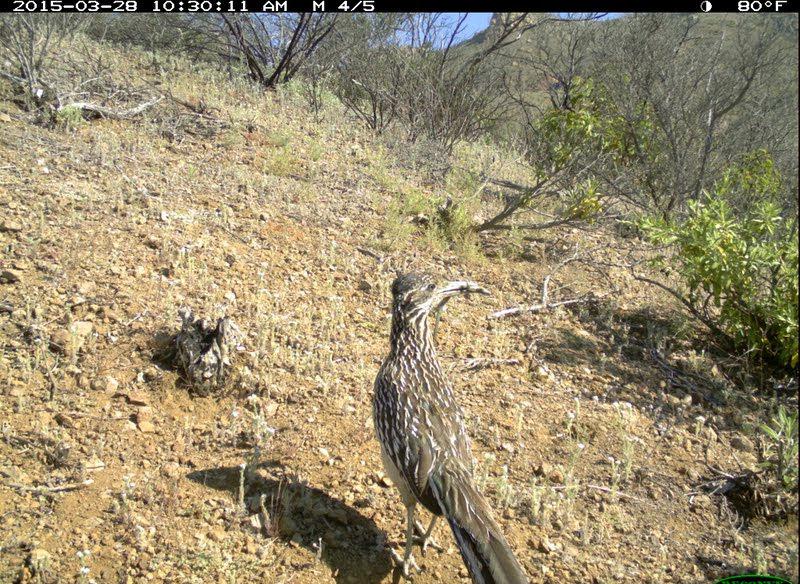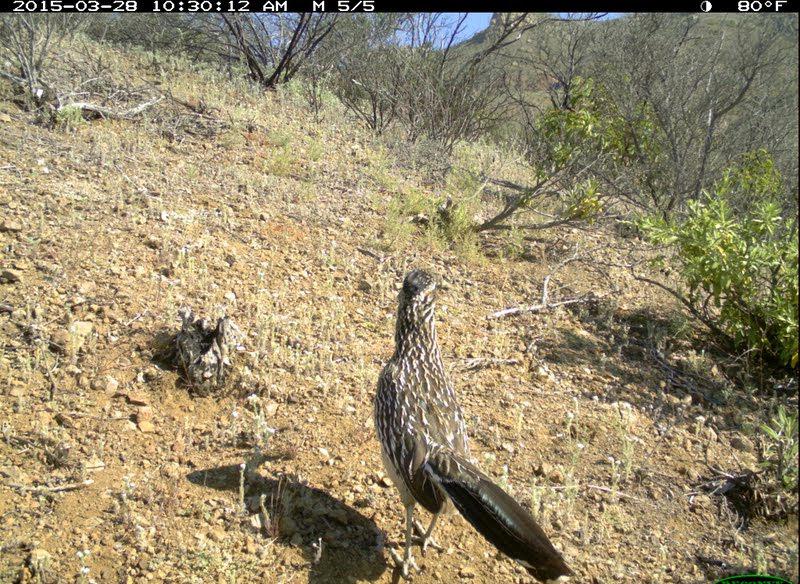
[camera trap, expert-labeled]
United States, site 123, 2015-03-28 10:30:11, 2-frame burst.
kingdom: Animalia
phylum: Chordata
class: Aves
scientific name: Aves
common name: bird